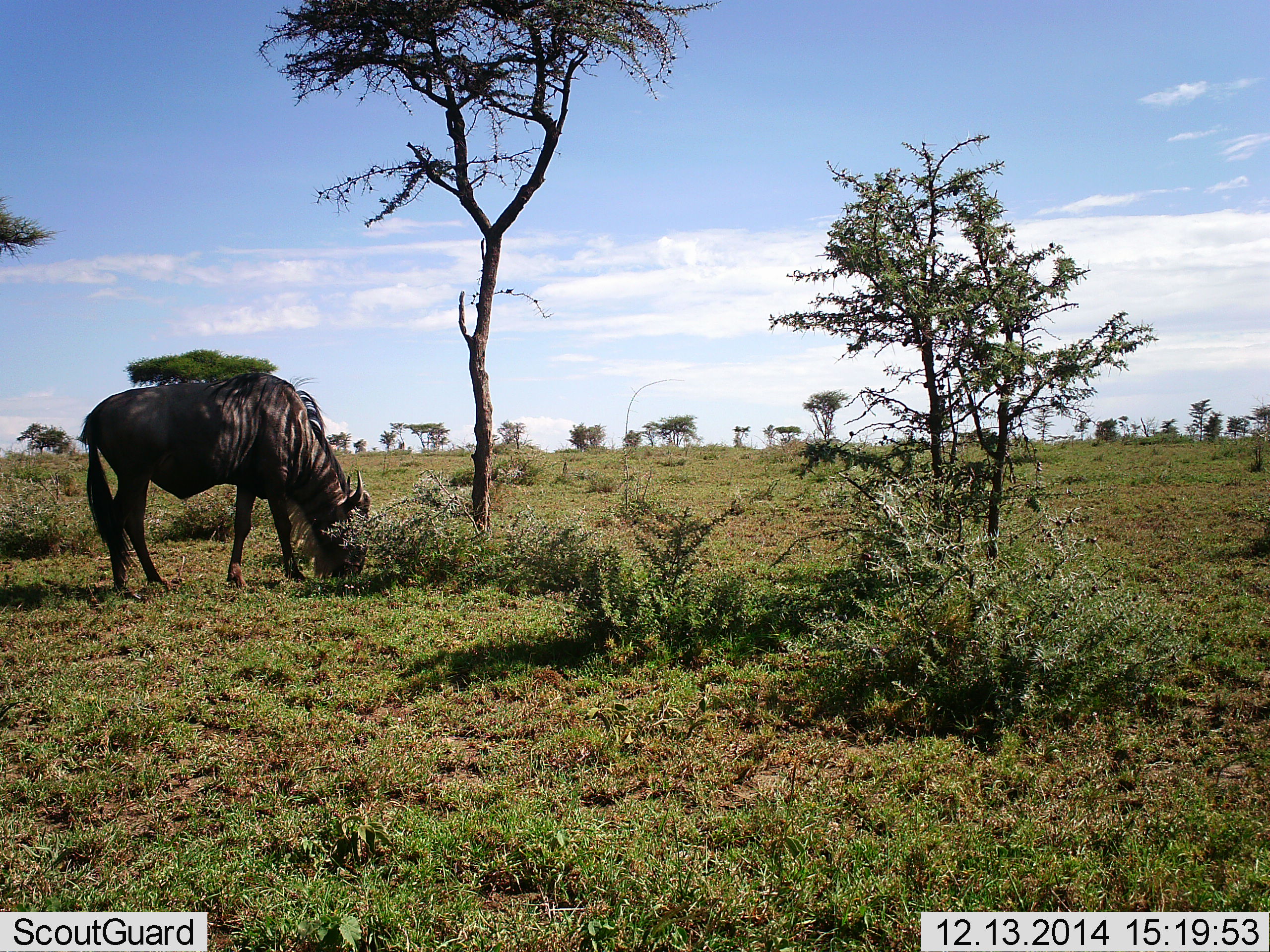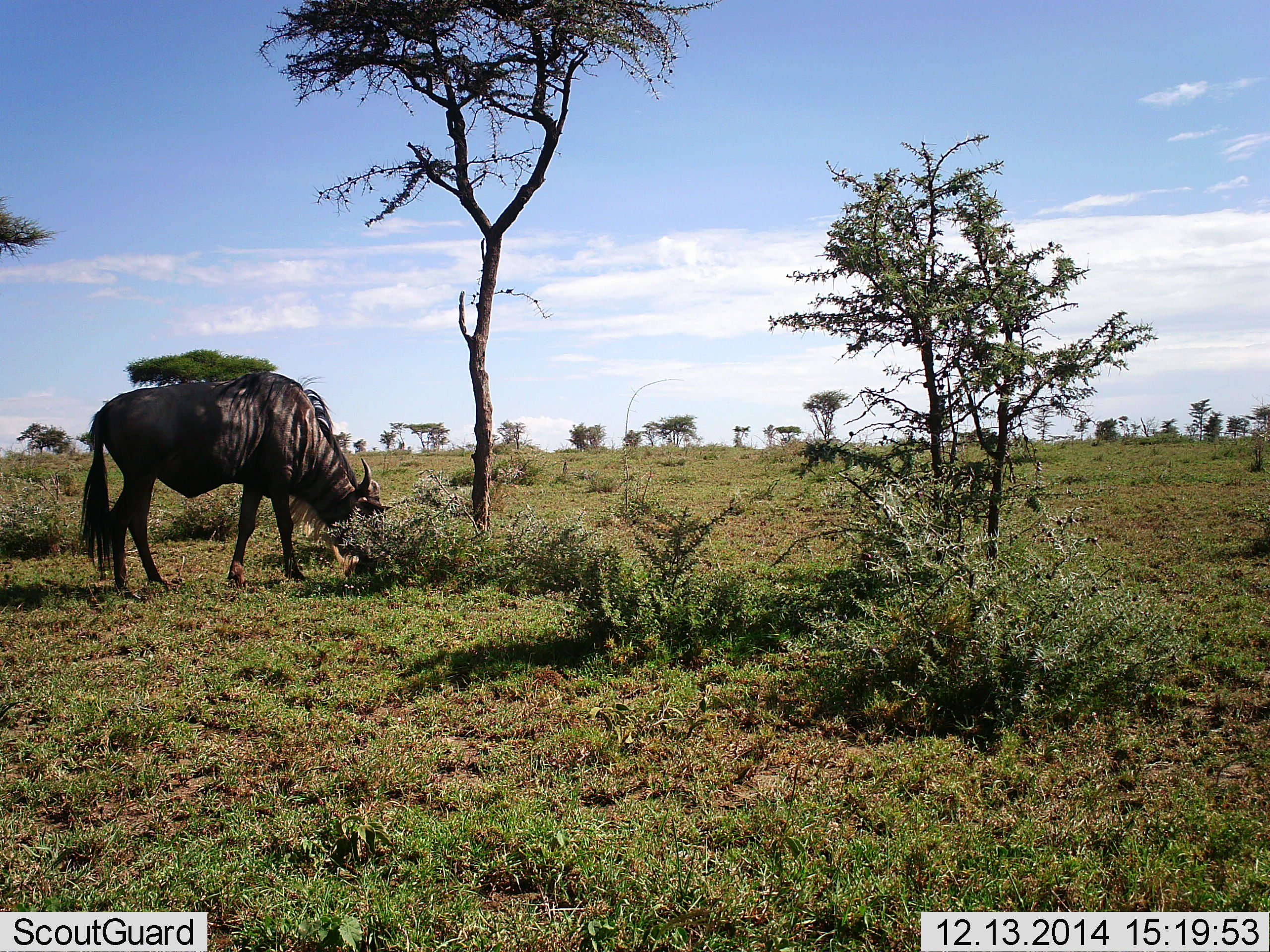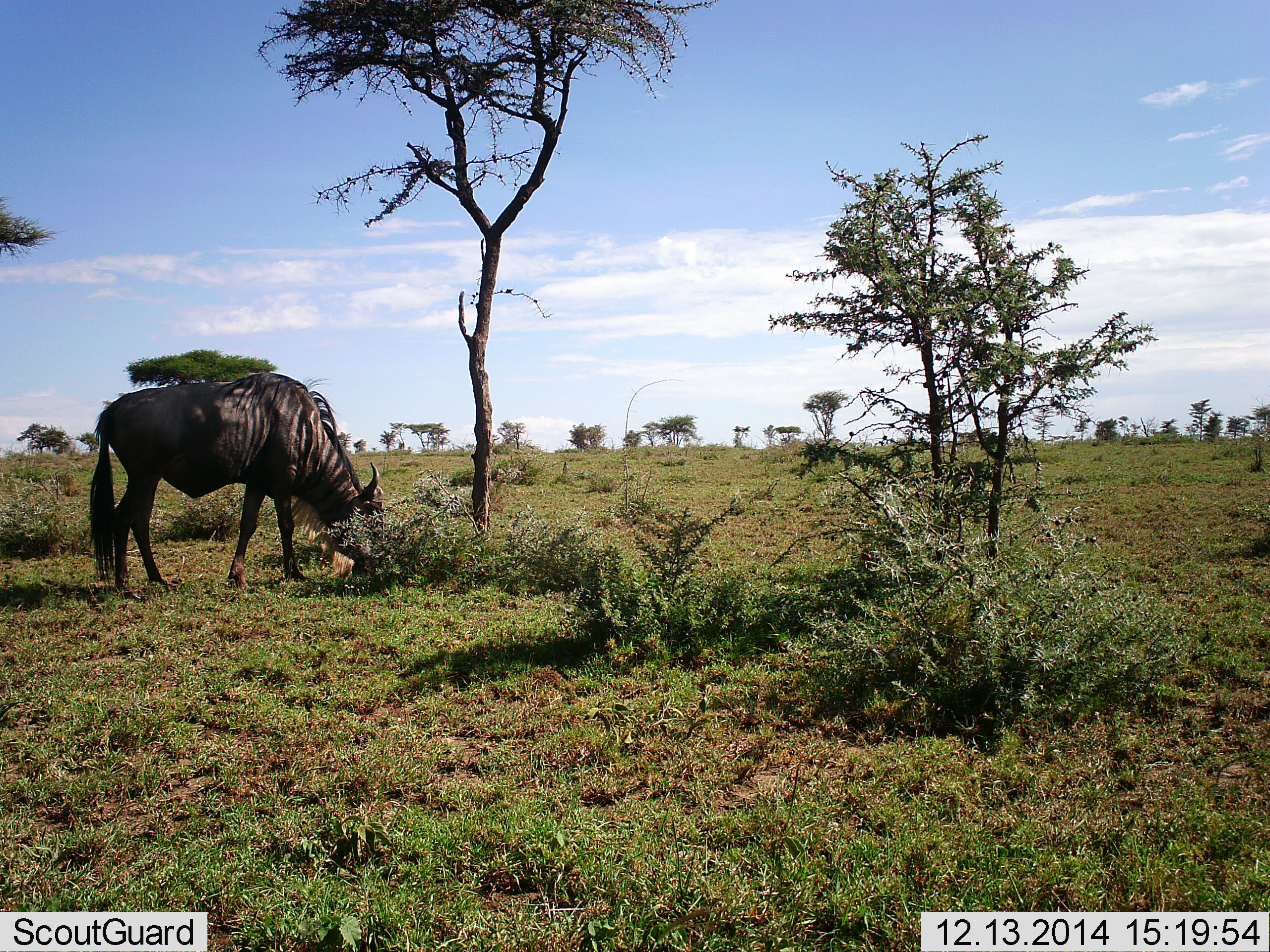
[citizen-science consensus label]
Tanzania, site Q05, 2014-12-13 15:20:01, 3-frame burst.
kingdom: Animalia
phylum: Chordata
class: Mammalia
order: Artiodactyla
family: Bovidae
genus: Connochaetes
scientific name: Connochaetes taurinus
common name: blue wildebeest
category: wildebeest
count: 1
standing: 30%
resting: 0%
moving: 0%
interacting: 0%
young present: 0%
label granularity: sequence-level